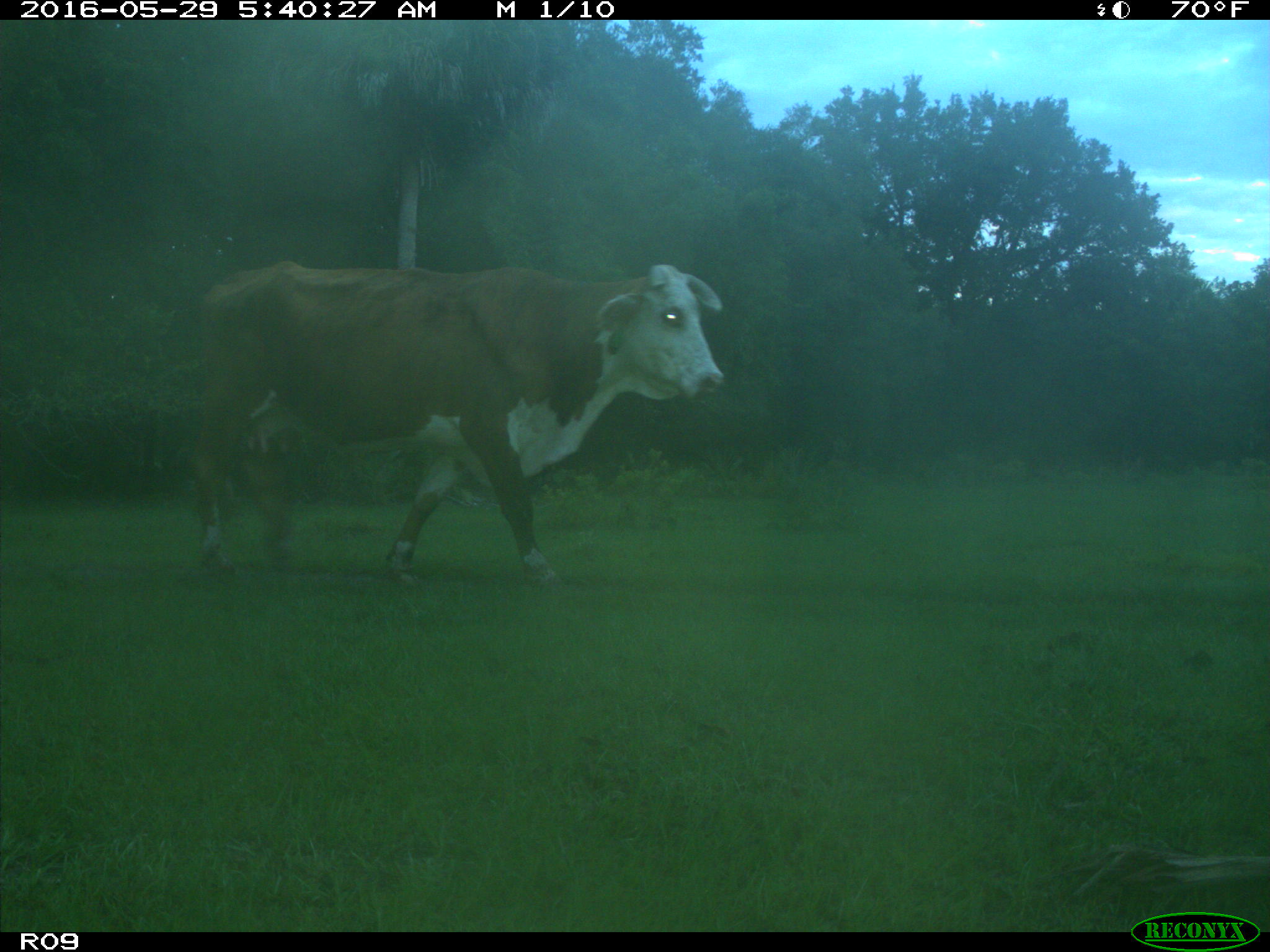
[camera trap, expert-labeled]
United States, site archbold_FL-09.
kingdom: Animalia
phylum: Chordata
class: Mammalia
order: Artiodactyla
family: Bovidae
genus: Bos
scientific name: Bos taurus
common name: domestic cow